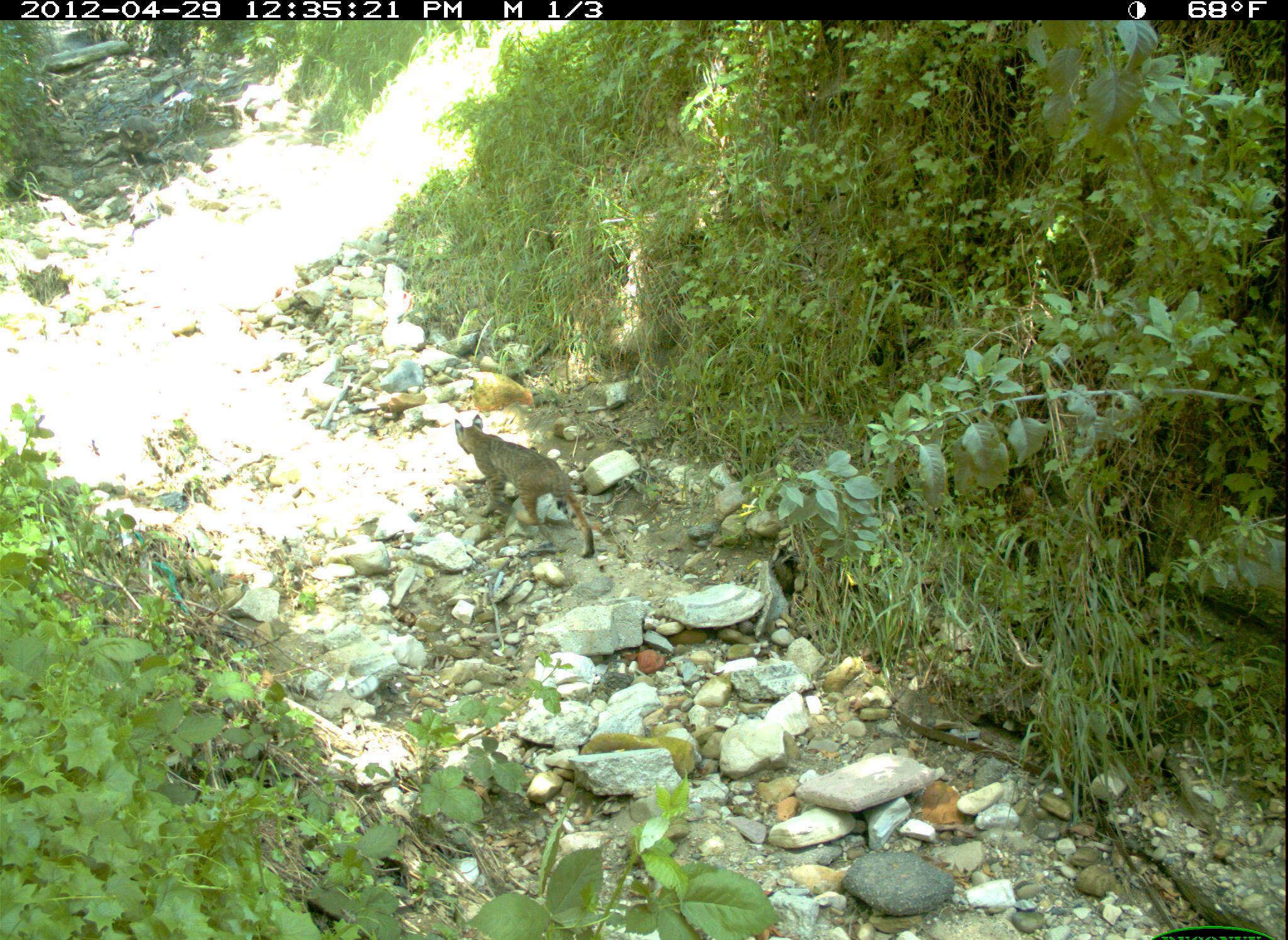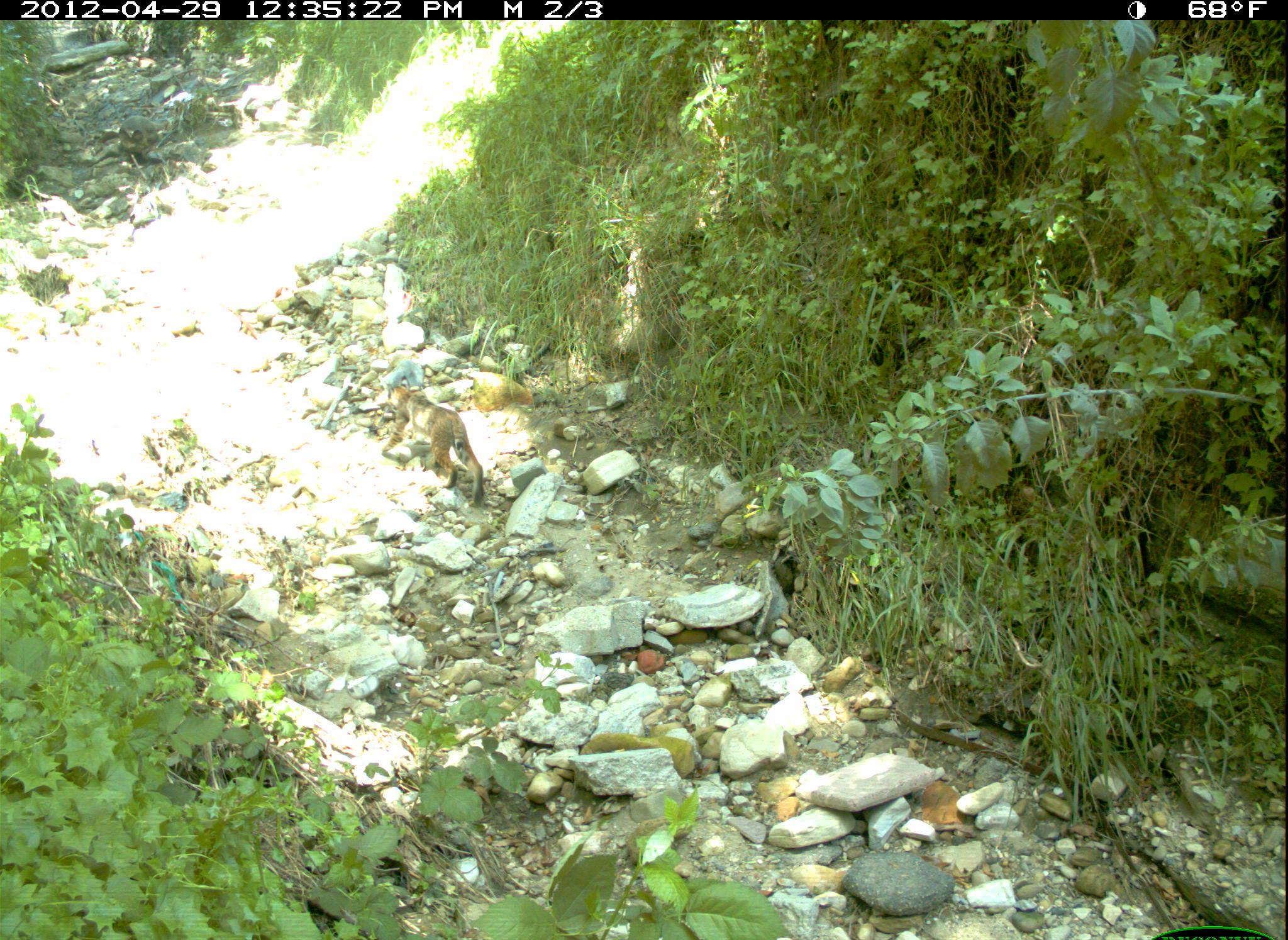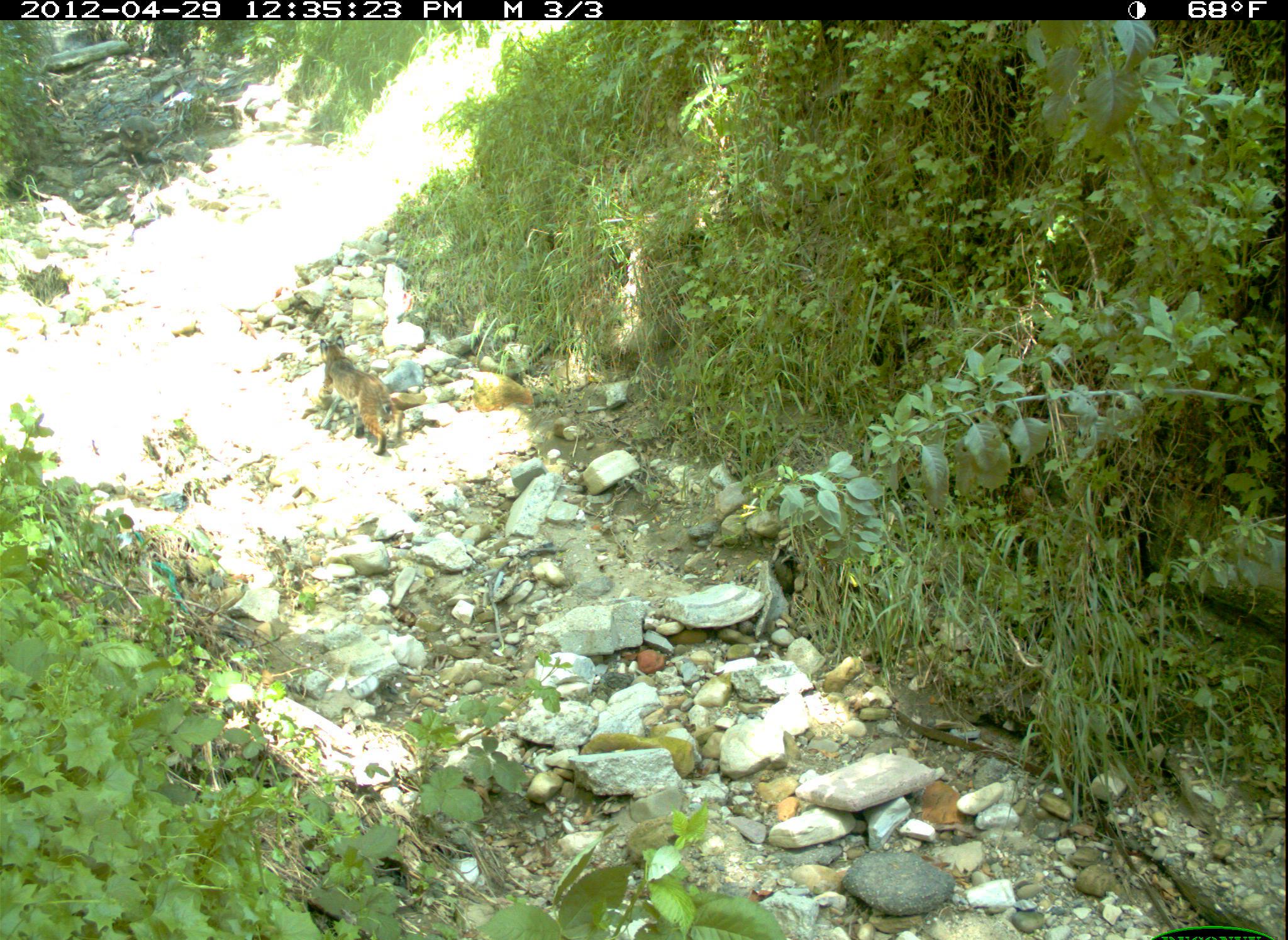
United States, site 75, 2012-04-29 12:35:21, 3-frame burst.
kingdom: Animalia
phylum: Chordata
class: Mammalia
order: Carnivora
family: Felidae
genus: Lynx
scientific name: Lynx rufus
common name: bobcat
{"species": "bobcat (Lynx rufus)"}